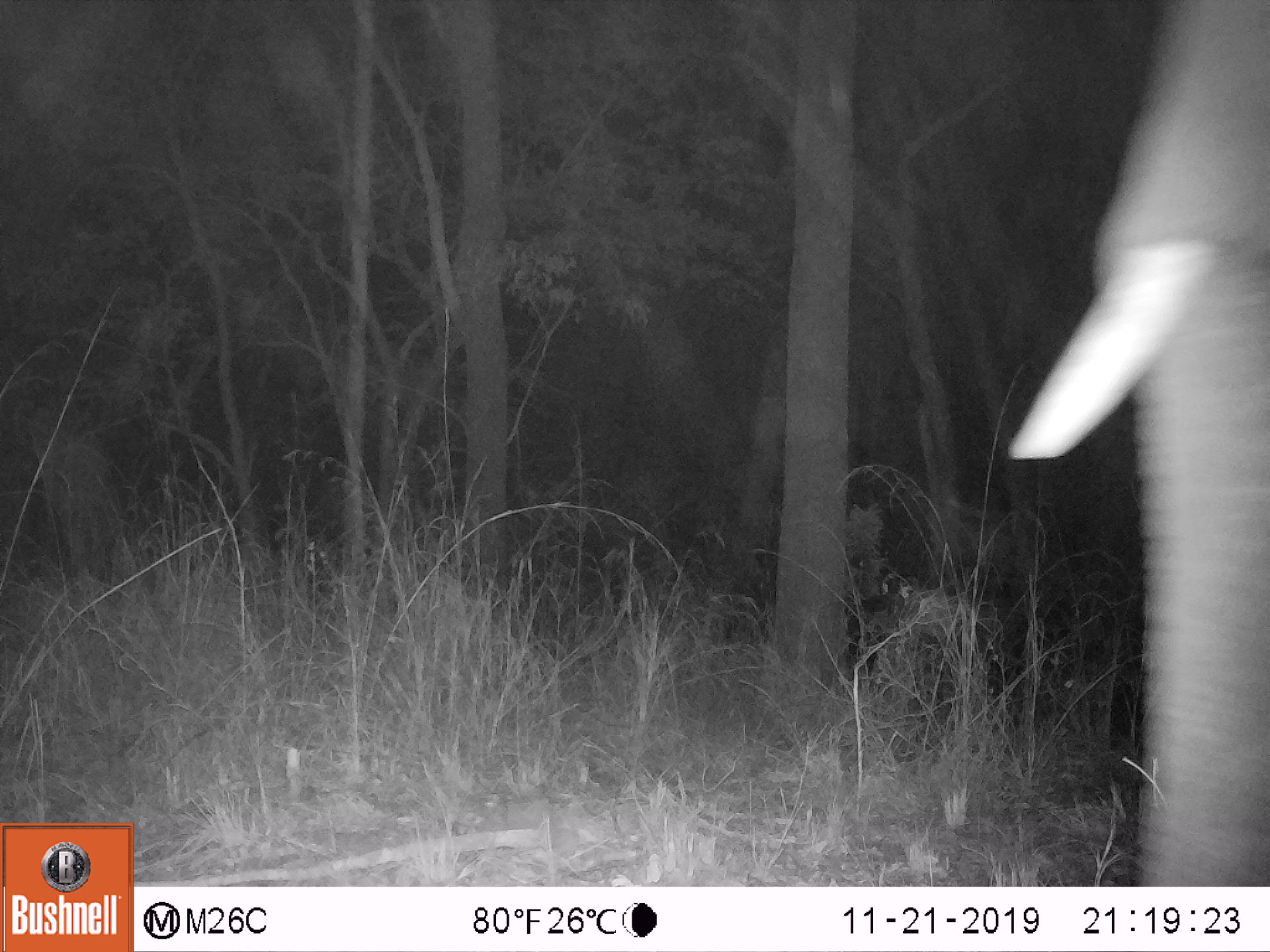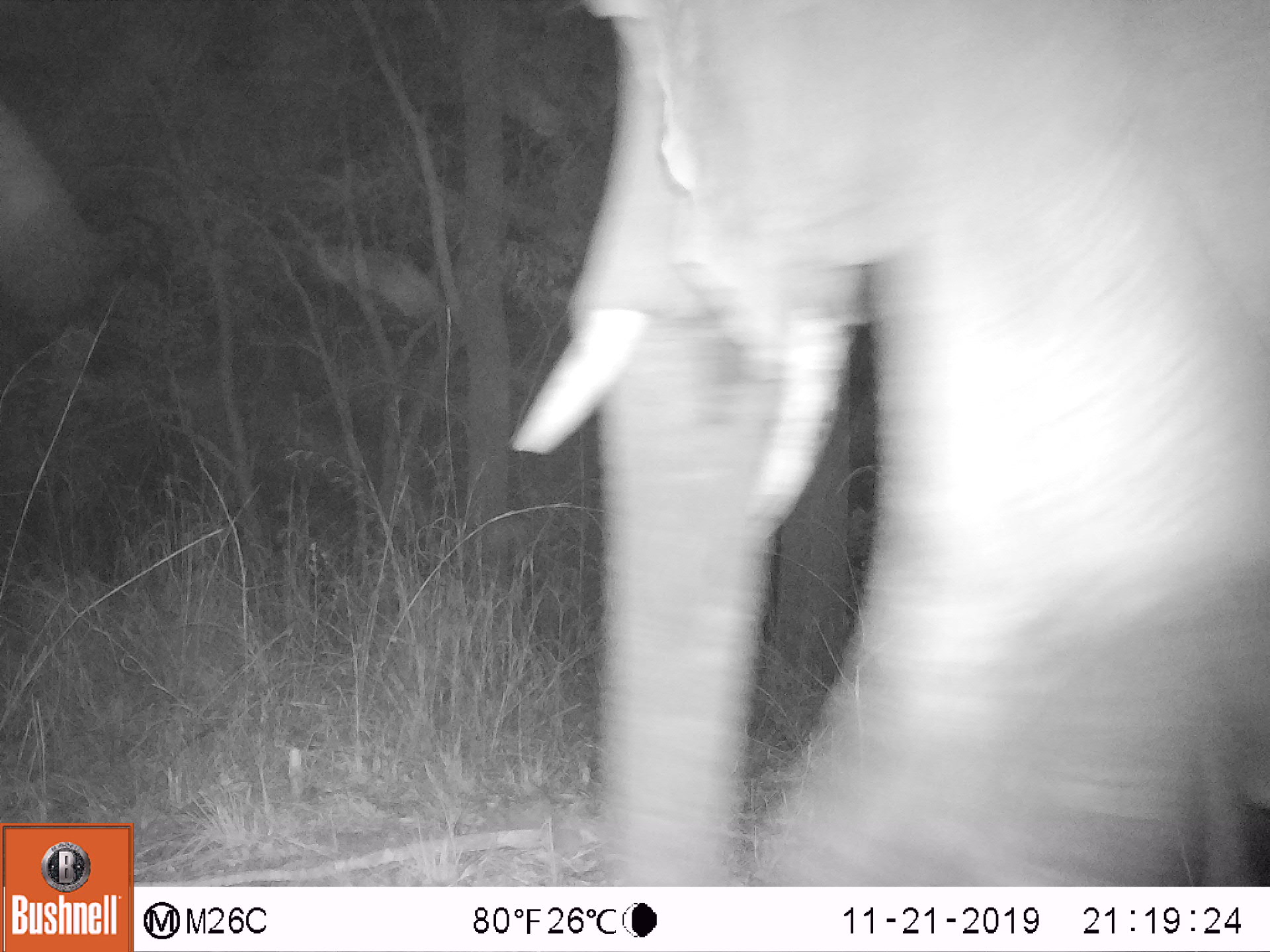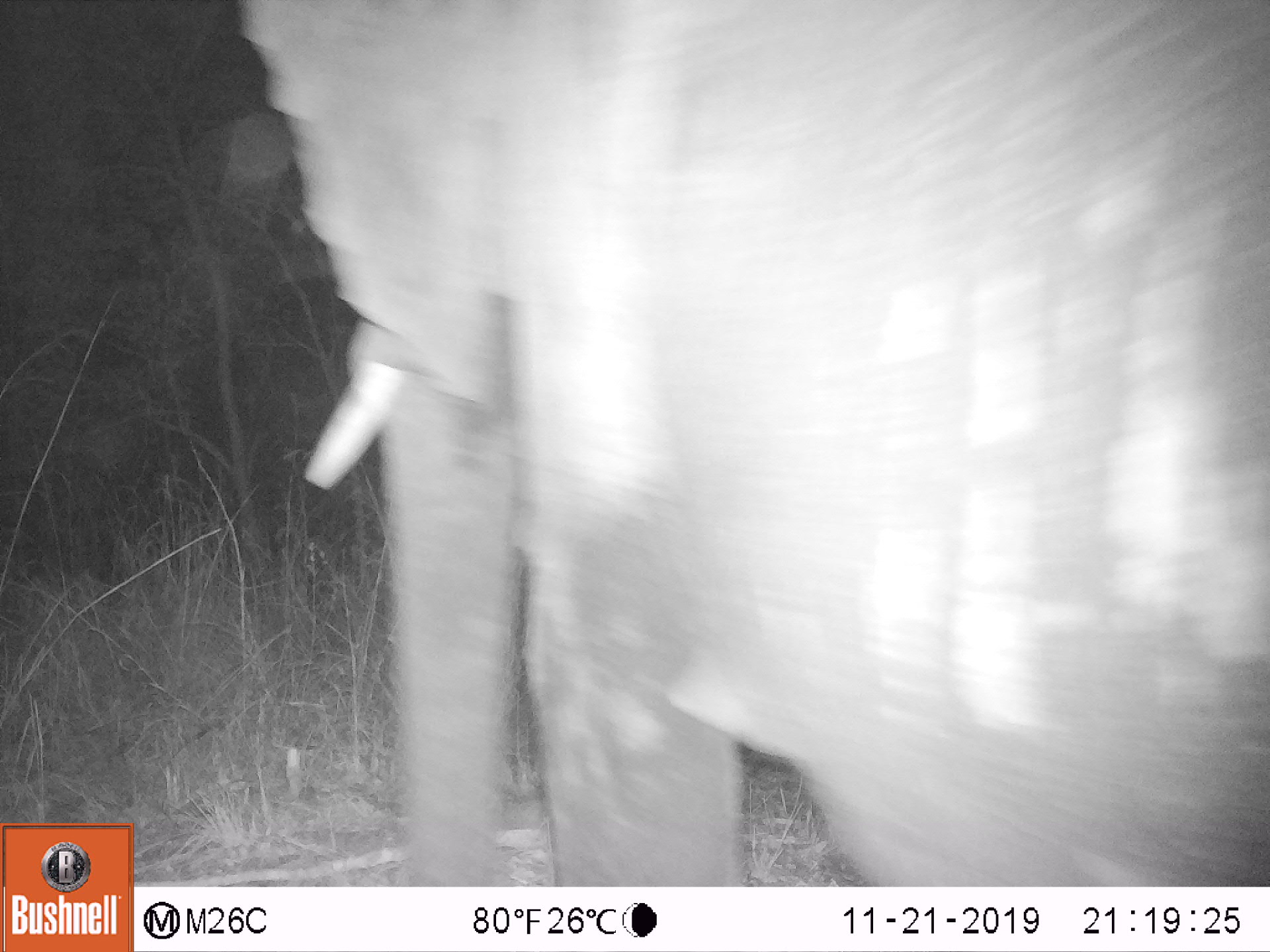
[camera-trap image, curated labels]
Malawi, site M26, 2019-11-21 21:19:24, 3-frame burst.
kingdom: Animalia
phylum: Chordata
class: Mammalia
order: Proboscidea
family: Elephantidae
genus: Loxodonta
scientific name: Loxodonta africana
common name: african savanna elephant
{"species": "african savanna elephant (Loxodonta africana)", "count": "1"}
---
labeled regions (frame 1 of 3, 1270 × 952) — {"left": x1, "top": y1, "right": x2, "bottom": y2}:
african savanna elephant: {"left": 1013, "top": 0, "right": 1266, "bottom": 885}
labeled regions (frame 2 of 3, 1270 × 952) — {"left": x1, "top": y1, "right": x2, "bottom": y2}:
african savanna elephant: {"left": 514, "top": 3, "right": 1268, "bottom": 877}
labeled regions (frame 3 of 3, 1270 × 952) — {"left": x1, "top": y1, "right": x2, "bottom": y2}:
african savanna elephant: {"left": 244, "top": 5, "right": 1266, "bottom": 882}